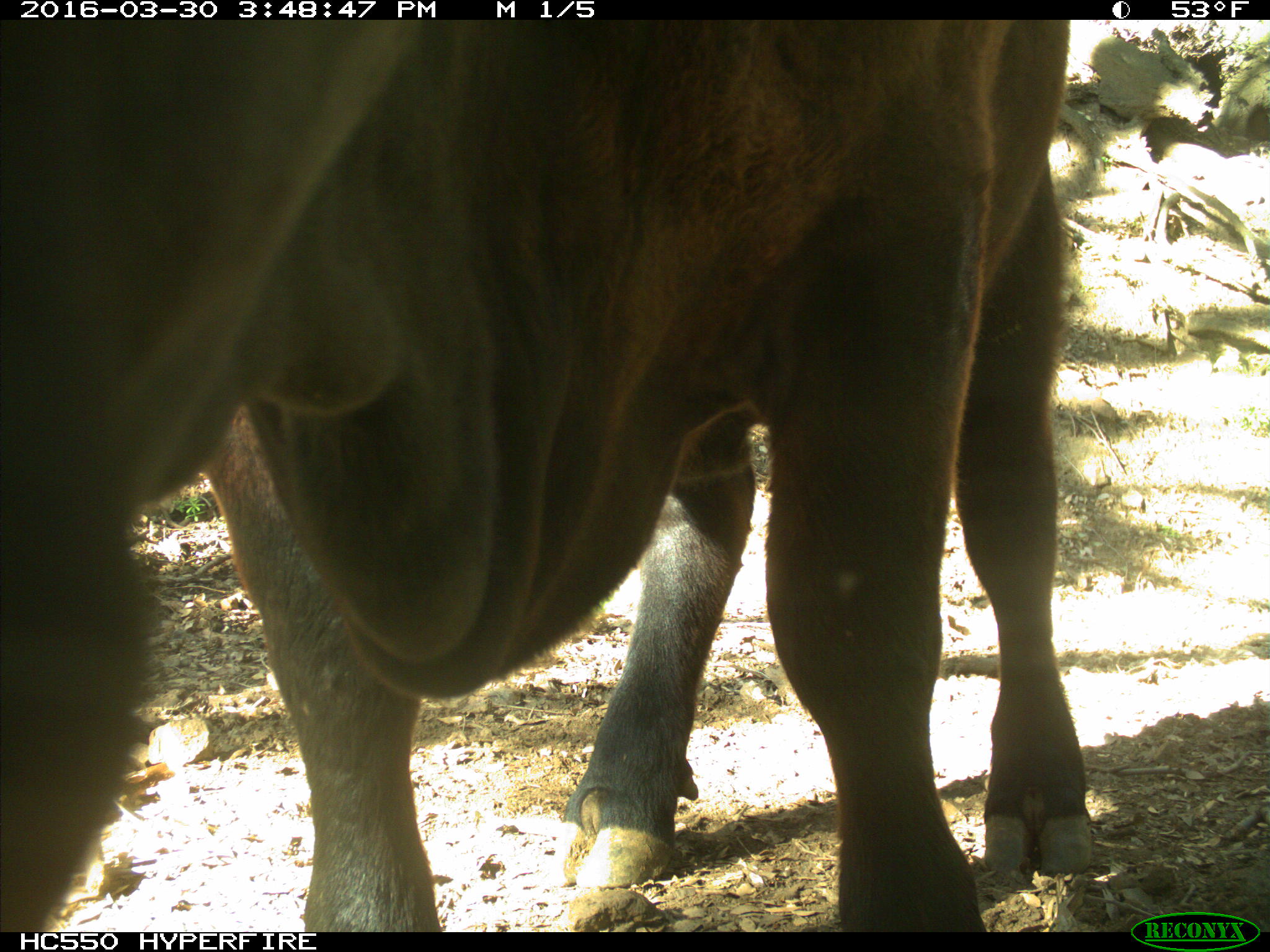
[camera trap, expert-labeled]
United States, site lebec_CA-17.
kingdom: Animalia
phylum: Chordata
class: Mammalia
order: Artiodactyla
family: Bovidae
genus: Bos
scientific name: Bos taurus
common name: domestic cow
Bos taurus (domestic cow).